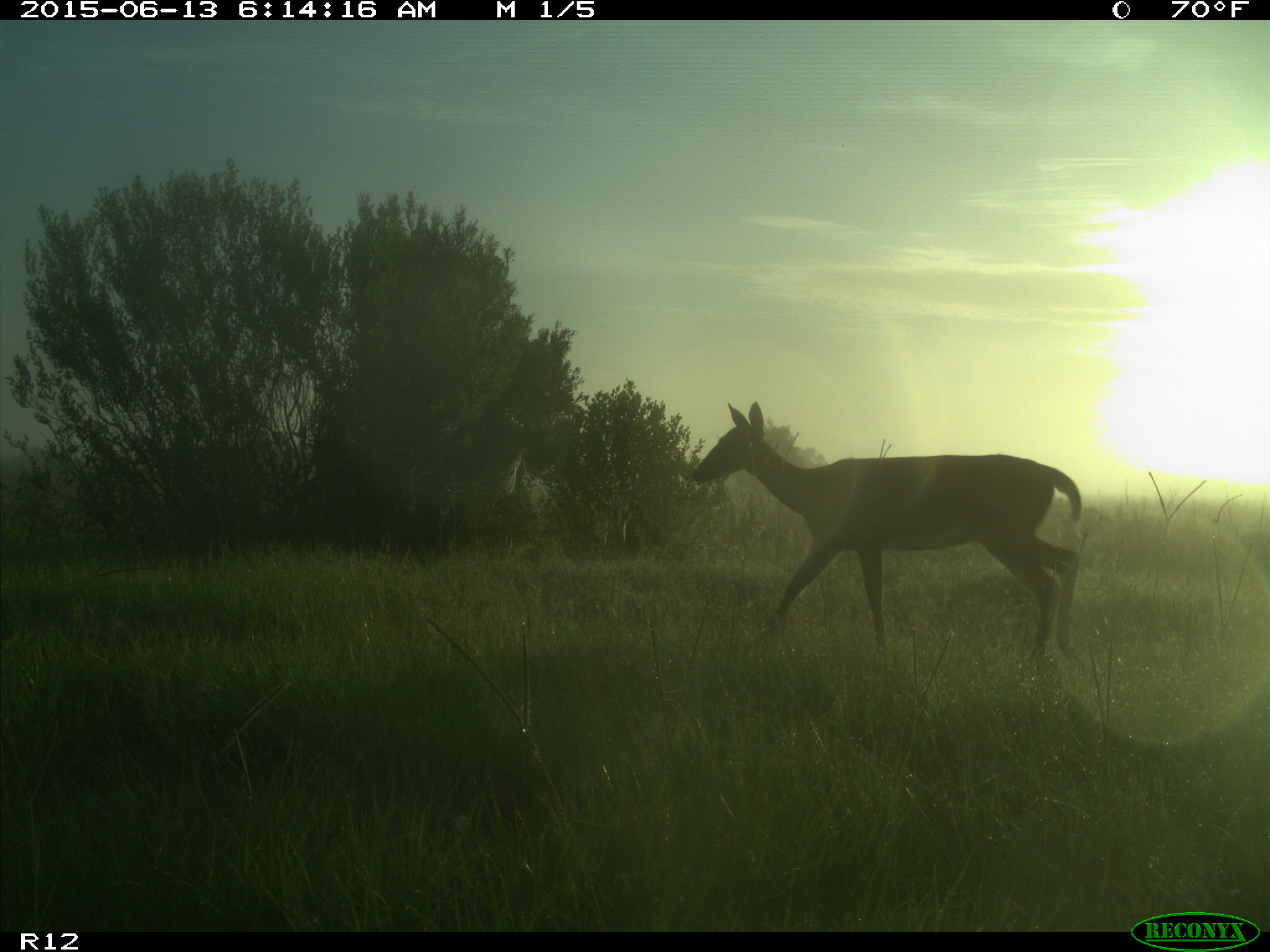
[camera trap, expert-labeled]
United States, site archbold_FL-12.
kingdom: Animalia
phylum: Chordata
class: Mammalia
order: Artiodactyla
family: Cervidae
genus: Odocoileus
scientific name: Odocoileus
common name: deer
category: unidentified deer